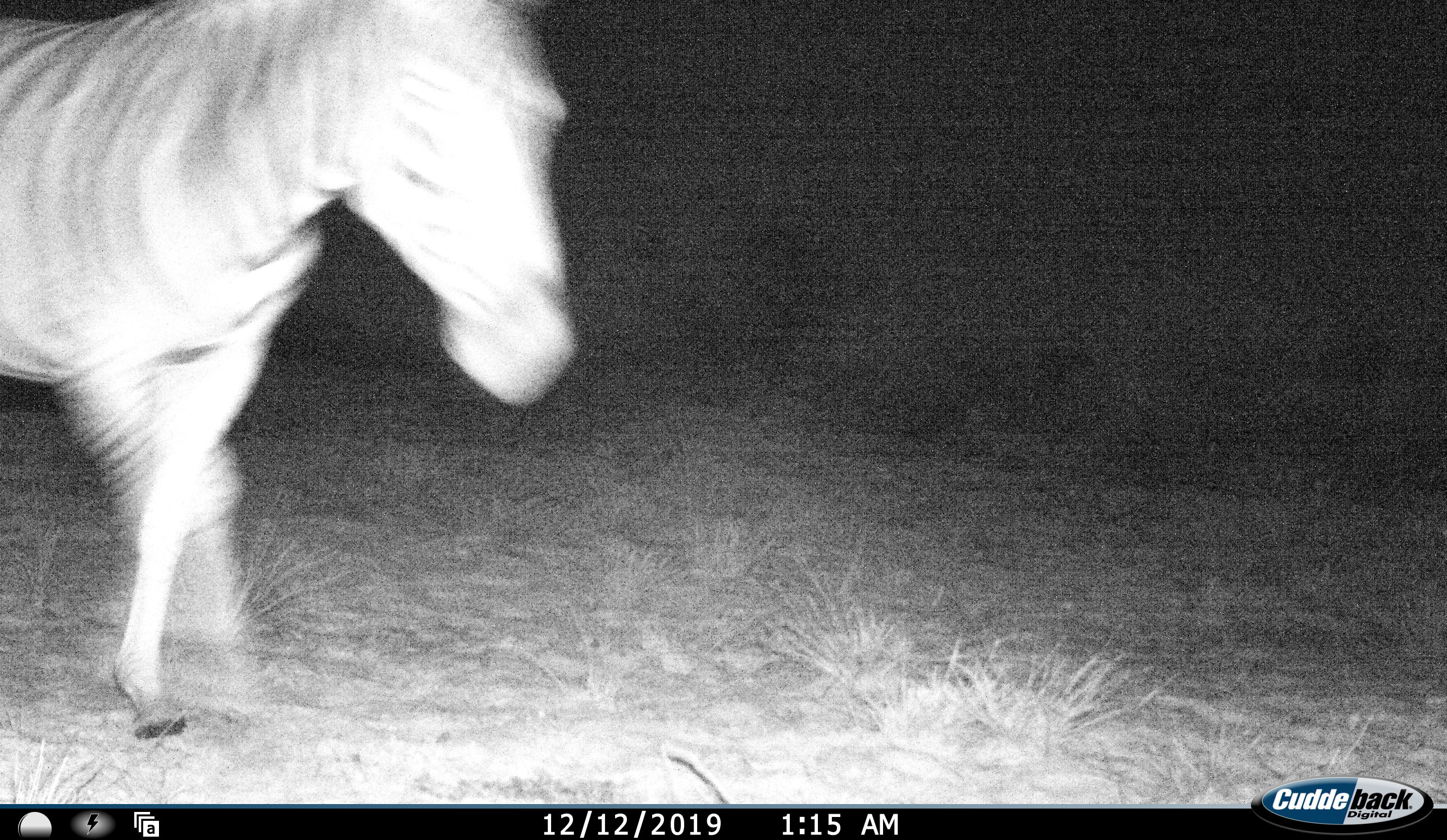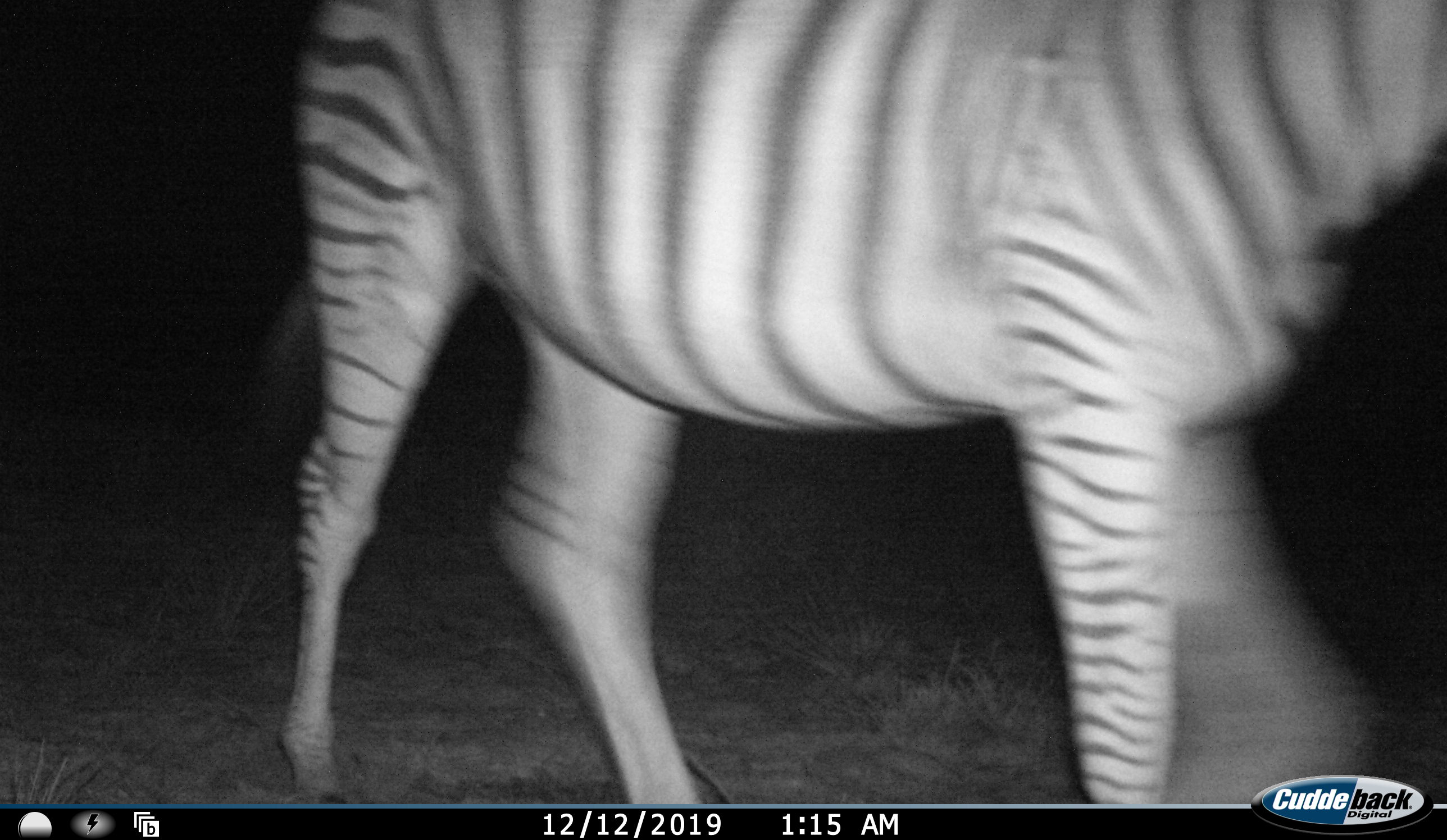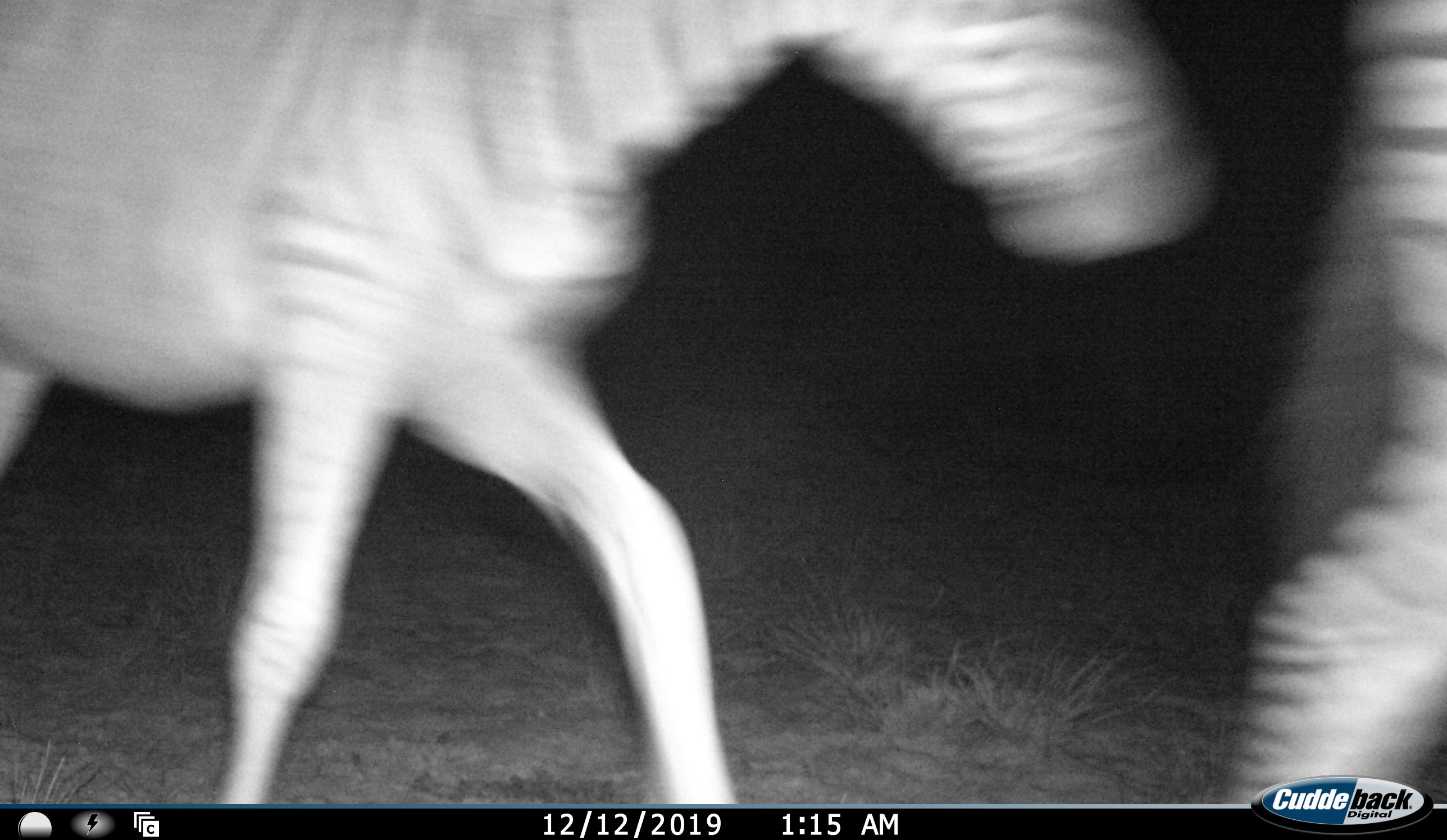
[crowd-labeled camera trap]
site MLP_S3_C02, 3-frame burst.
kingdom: Animalia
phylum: Chordata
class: Mammalia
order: Perissodactyla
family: Equidae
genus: Equus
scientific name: Equus quagga burchellii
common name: burchell's zebra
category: zebraburchells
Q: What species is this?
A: Zebraburchells (burchell's zebra) (Equus quagga burchellii).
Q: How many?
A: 2.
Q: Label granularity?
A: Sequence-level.